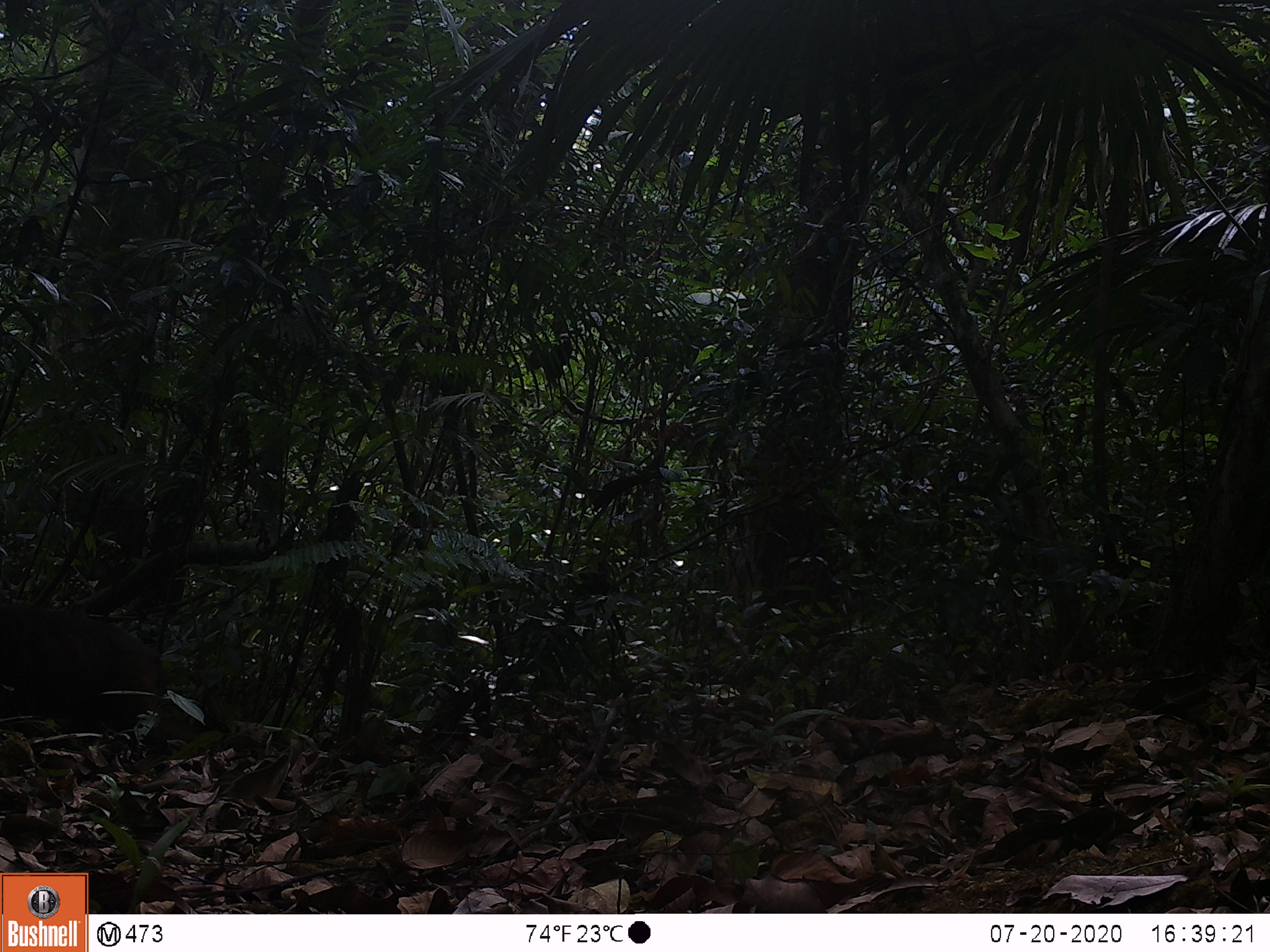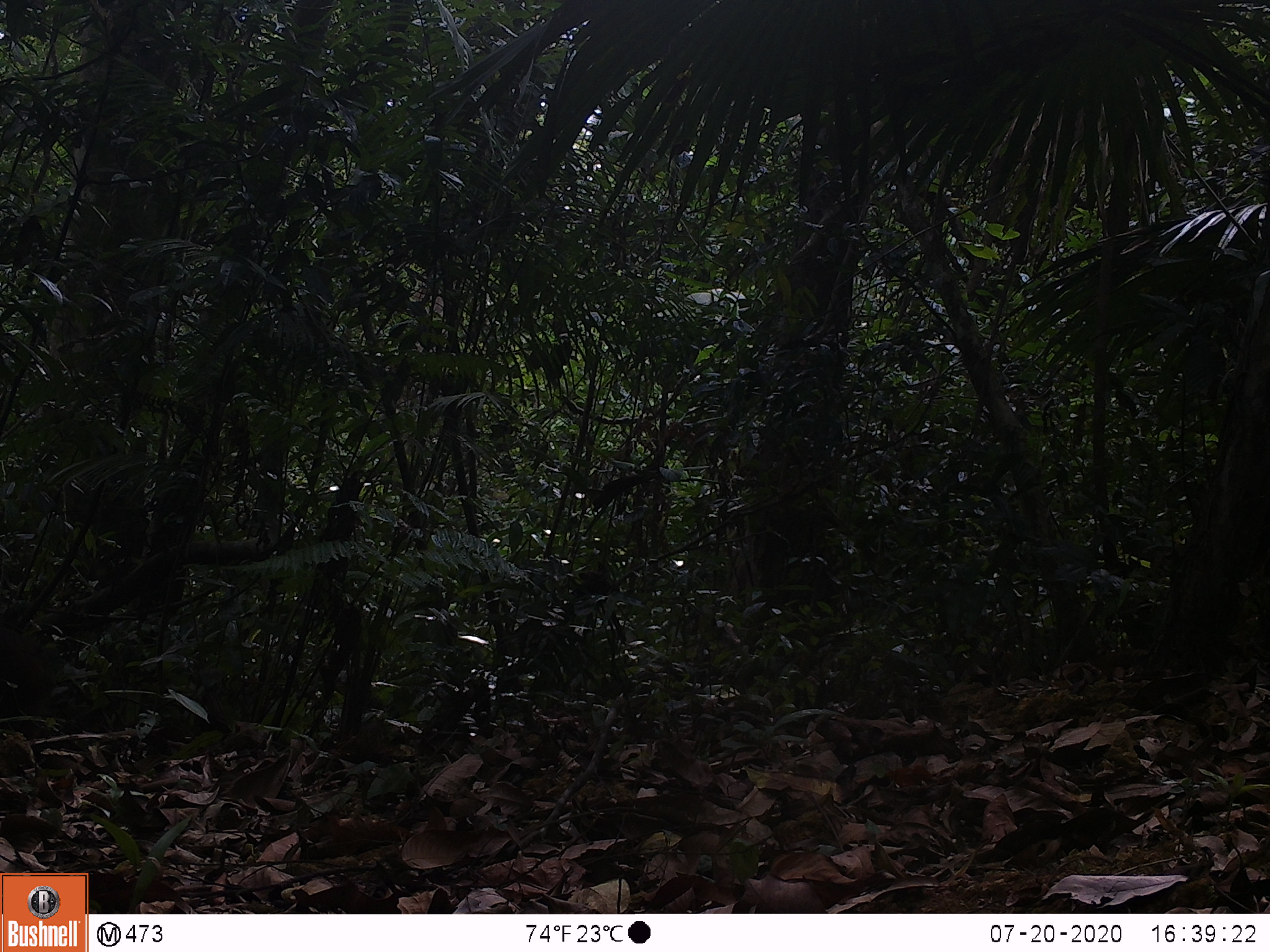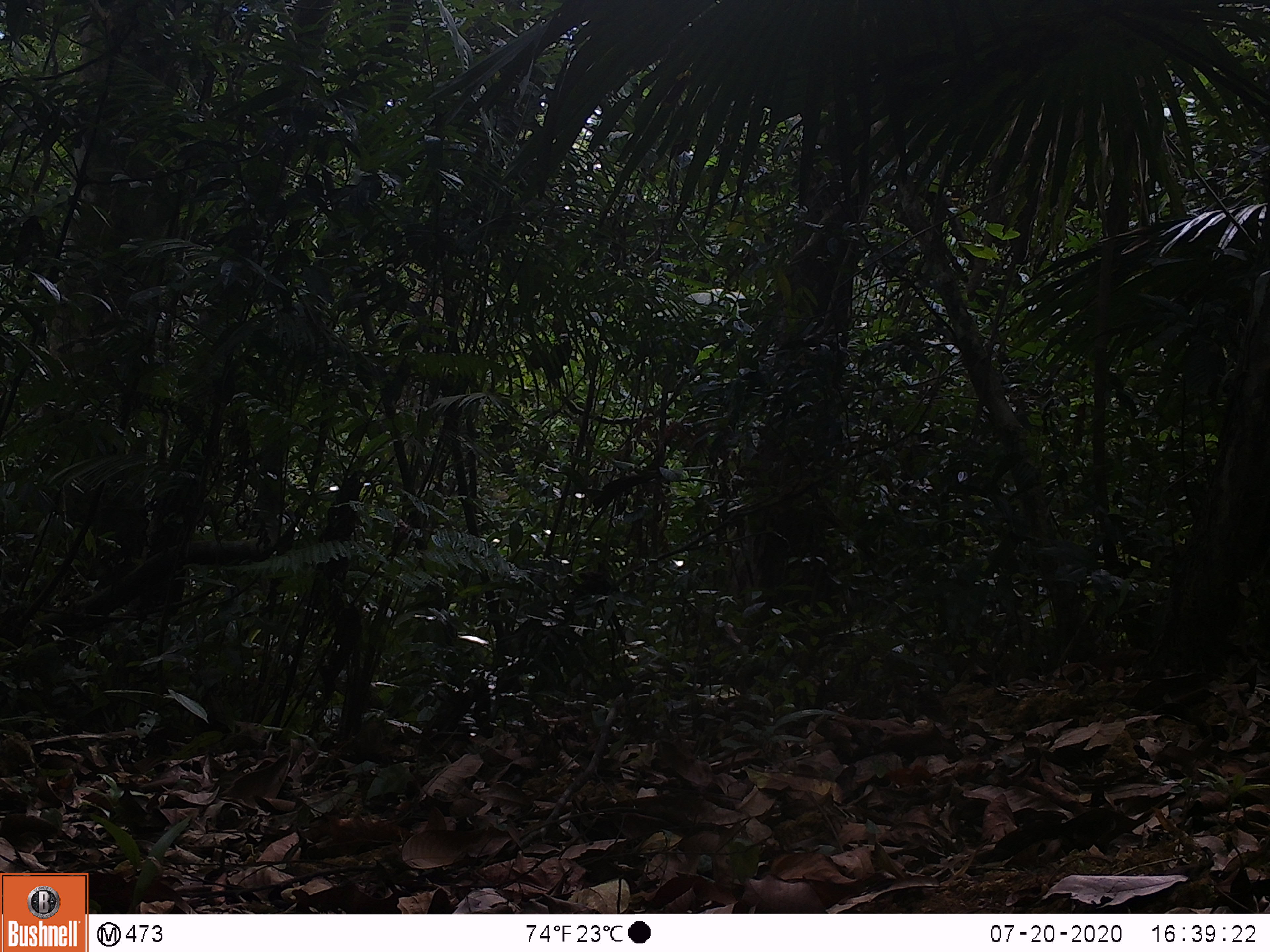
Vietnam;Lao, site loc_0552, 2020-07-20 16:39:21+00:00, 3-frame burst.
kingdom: Animalia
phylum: Chordata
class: Mammalia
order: Primates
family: Cercopithecidae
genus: Macaca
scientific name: Macaca arctoides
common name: stump-tailed macaque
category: stump tailed macaque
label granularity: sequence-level